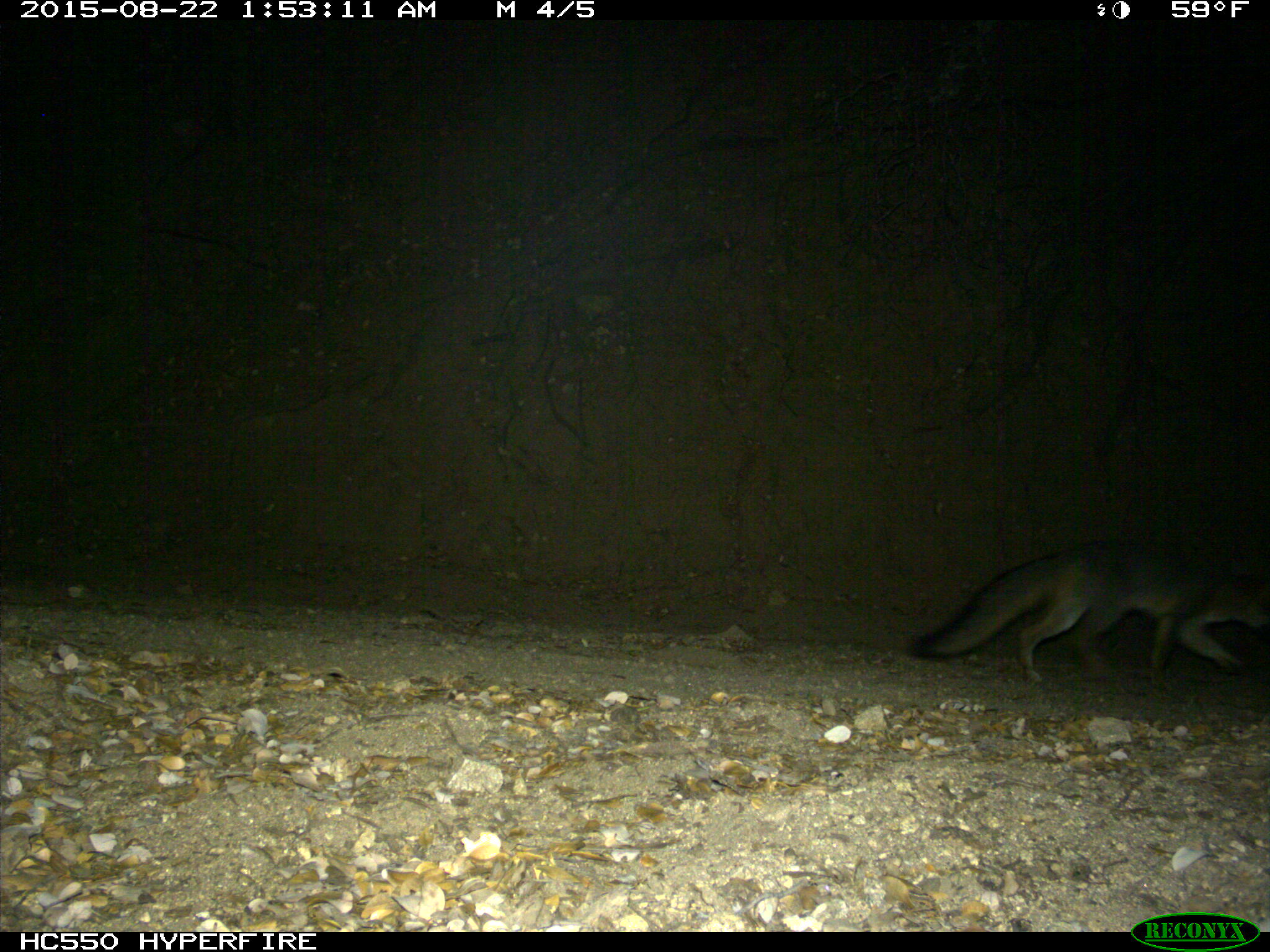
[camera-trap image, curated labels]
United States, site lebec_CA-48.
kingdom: Animalia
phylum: Chordata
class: Mammalia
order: Carnivora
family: Canidae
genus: Urocyon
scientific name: Urocyon cinereoargenteus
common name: gray fox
Urocyon cinereoargenteus (gray fox).